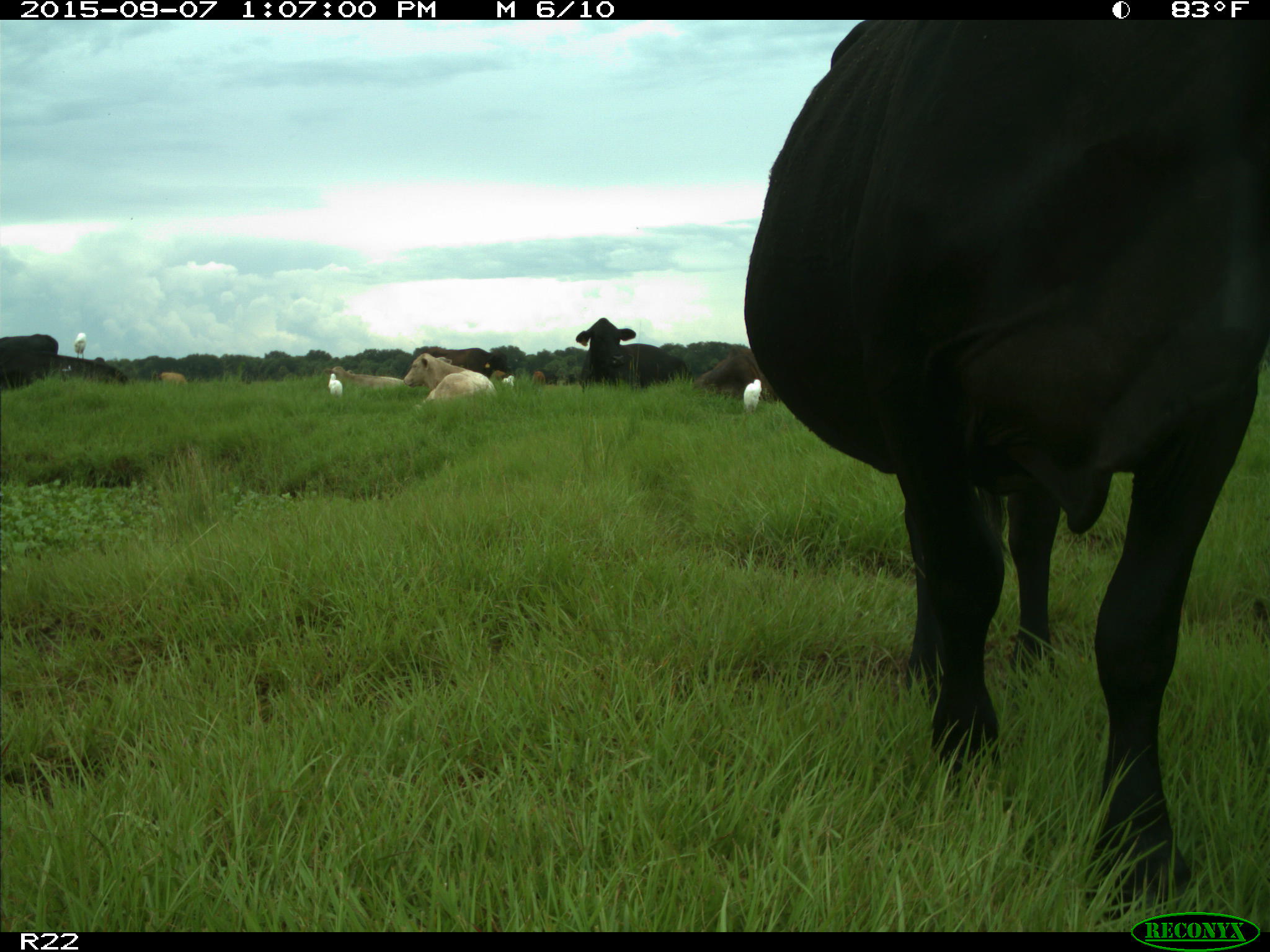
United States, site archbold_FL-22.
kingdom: Animalia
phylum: Chordata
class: Mammalia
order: Artiodactyla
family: Bovidae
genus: Bos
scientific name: Bos taurus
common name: domestic cow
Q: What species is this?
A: Bos taurus (domestic cow).